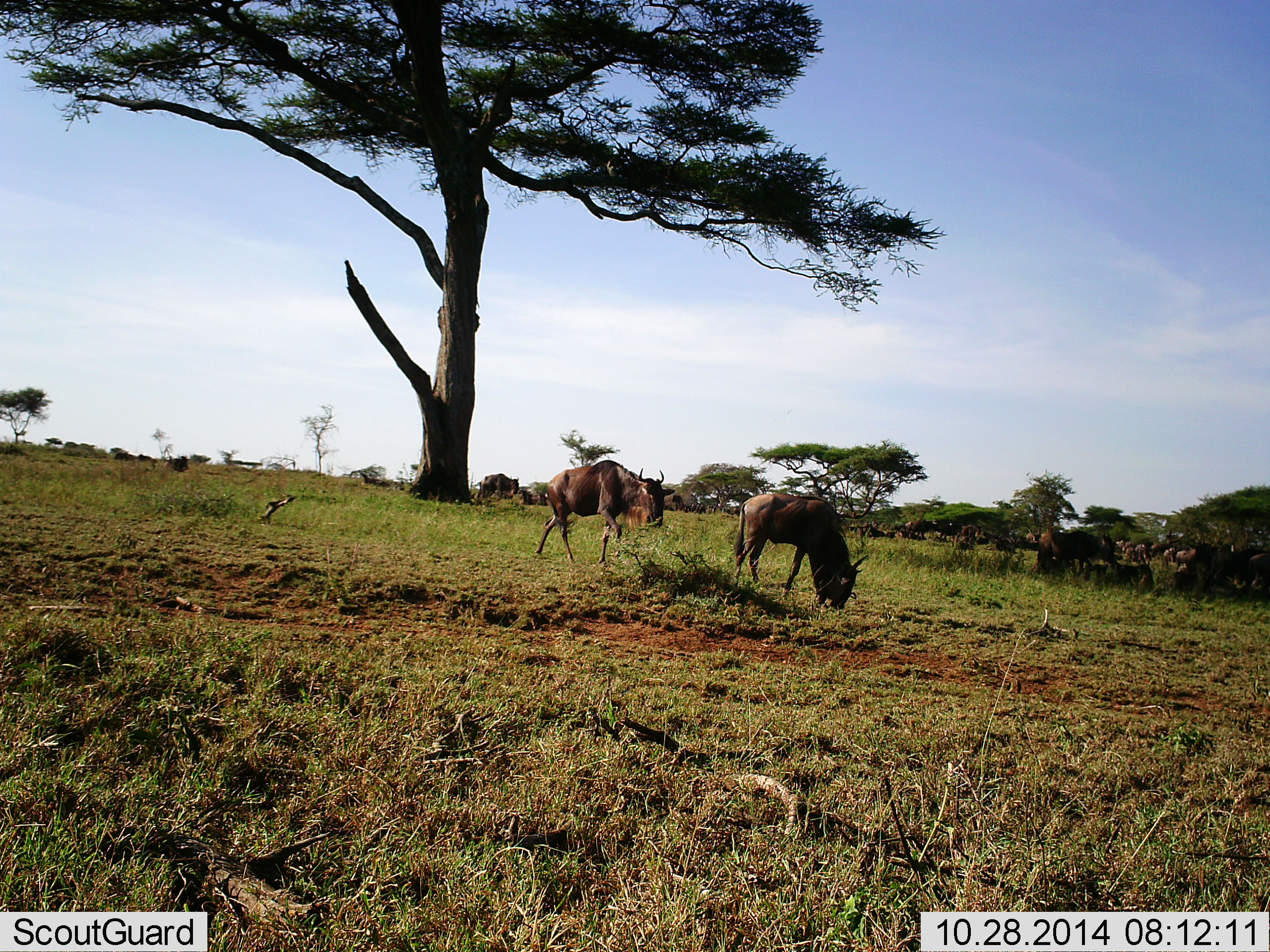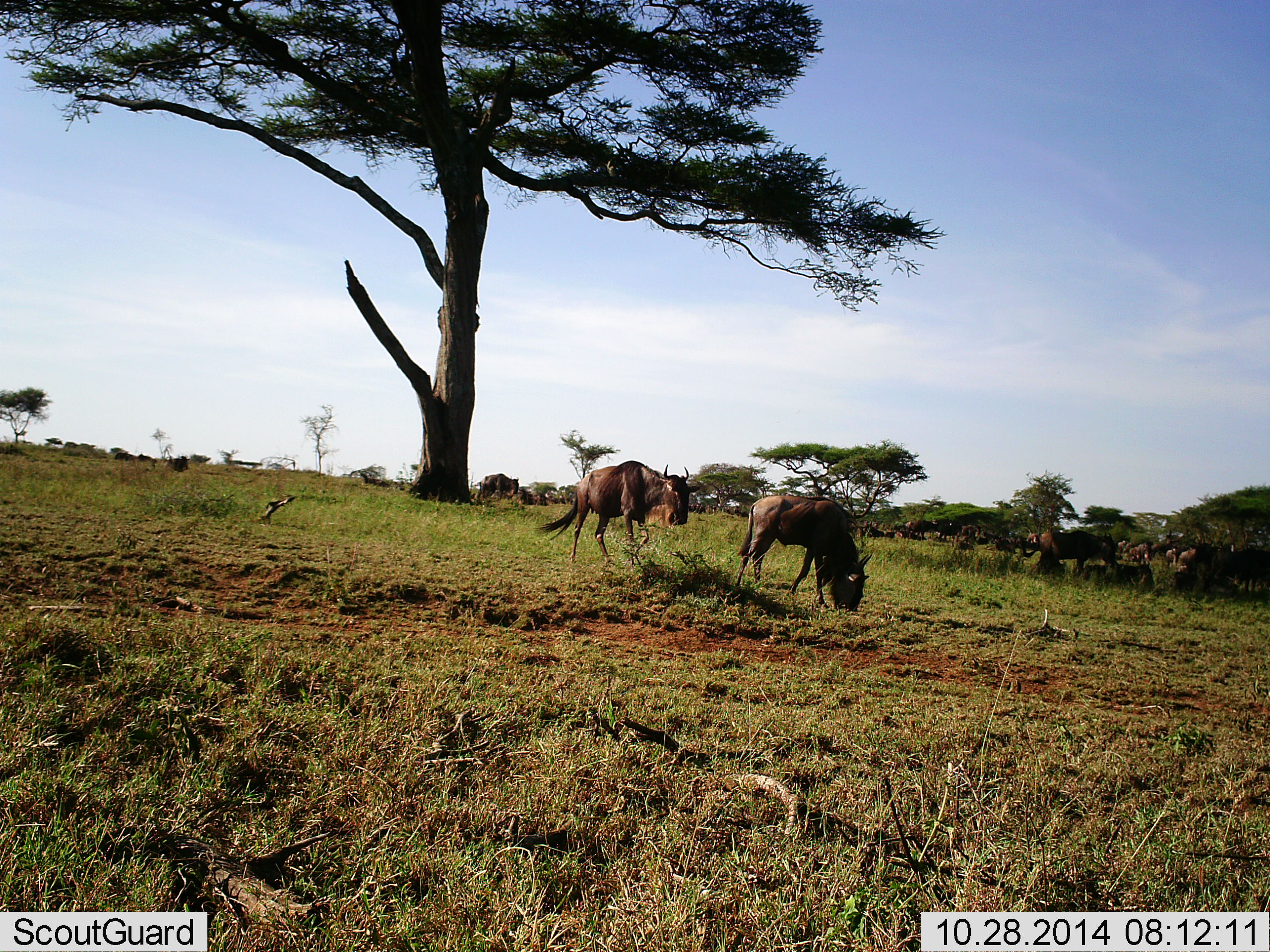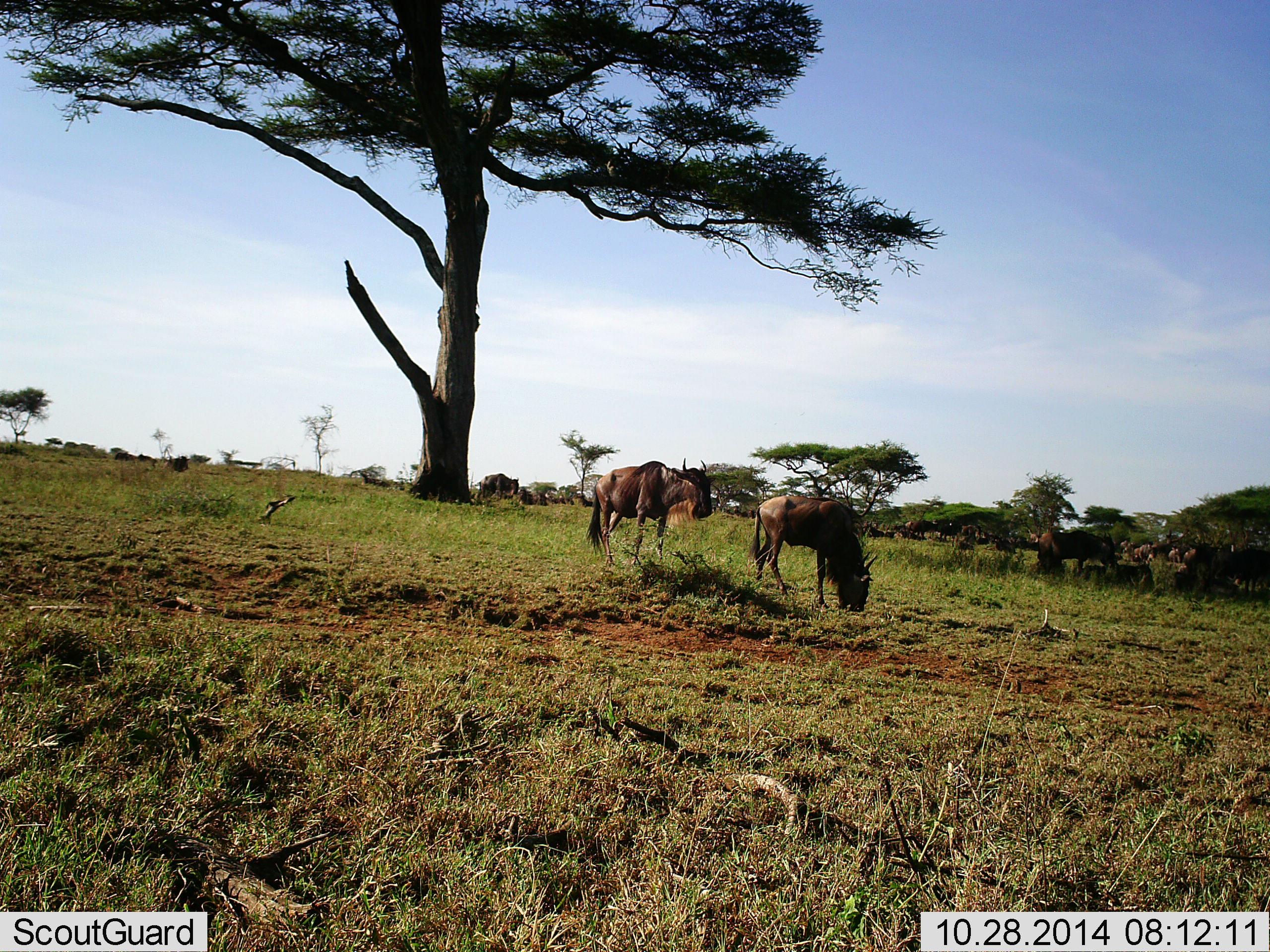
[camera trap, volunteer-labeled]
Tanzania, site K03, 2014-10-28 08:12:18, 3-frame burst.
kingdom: Animalia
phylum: Chordata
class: Mammalia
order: Artiodactyla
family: Bovidae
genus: Connochaetes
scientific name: Connochaetes taurinus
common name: blue wildebeest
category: wildebeest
Wildebeest (blue wildebeest) (Connochaetes taurinus), count 11-50. Behavior (volunteer vote fractions): standing 40%, resting 10%, moving 50%, interacting 0%. Young present (vote fraction): 0%. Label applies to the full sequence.